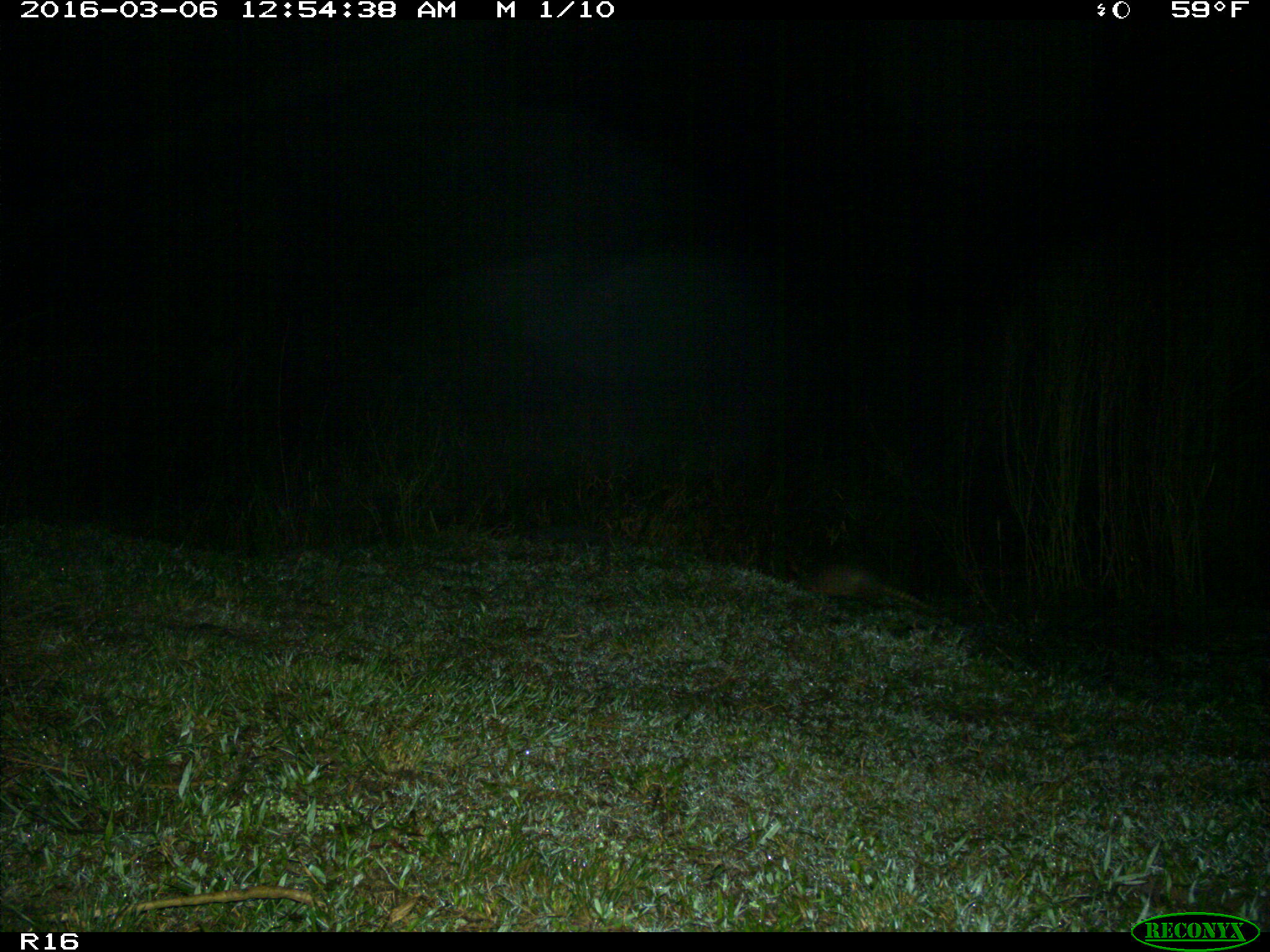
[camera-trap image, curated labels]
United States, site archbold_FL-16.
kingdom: Animalia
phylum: Chordata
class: Mammalia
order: Cingulata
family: Dasypodidae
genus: Dasypus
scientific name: Dasypus novemcinctus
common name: nine-banded armadillo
Dasypus novemcinctus (nine-banded armadillo).